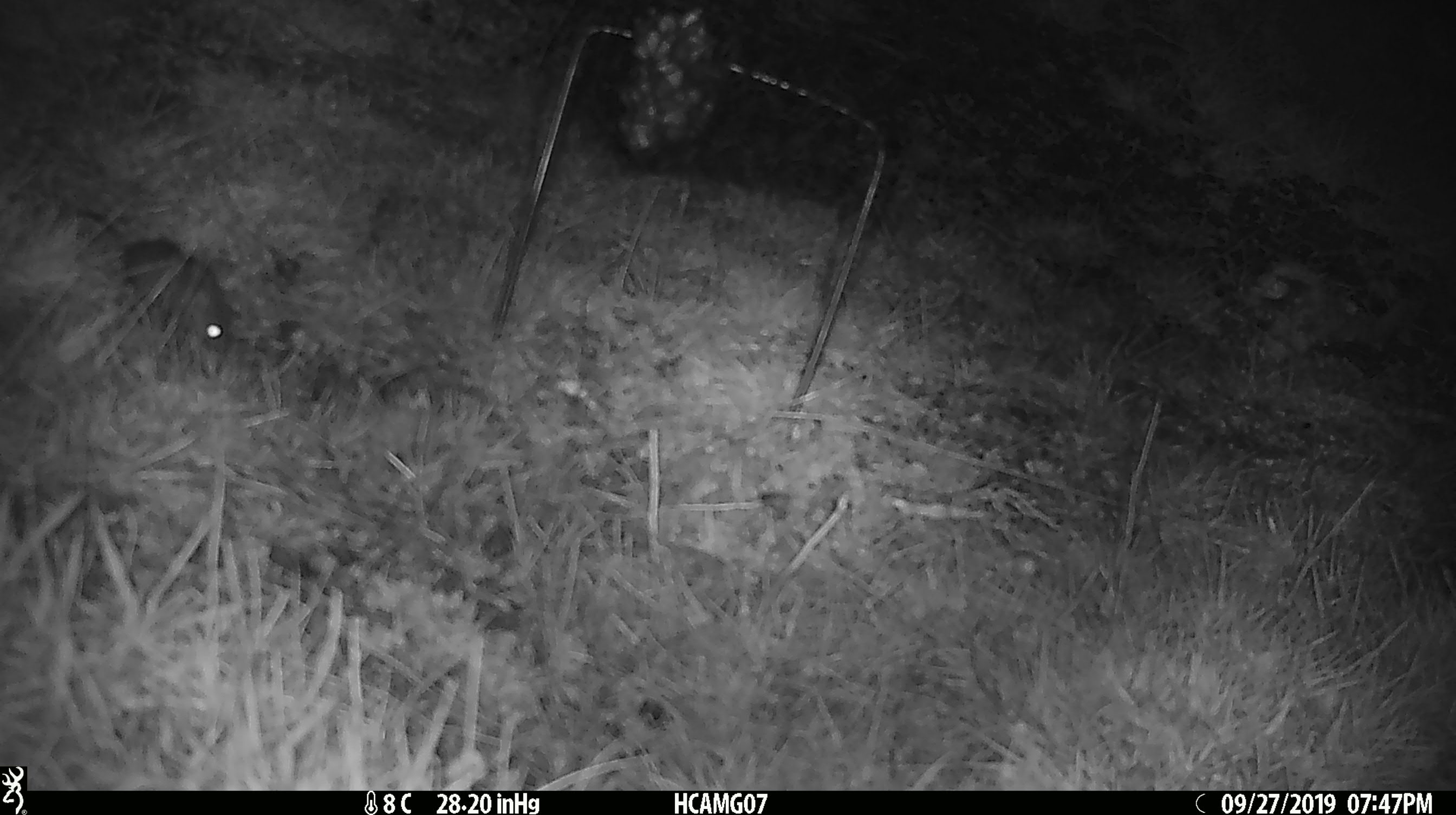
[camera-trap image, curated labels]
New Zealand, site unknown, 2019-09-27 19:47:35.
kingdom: Animalia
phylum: Chordata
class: Mammalia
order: Rodentia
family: Muridae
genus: Mus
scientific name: Mus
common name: mouse